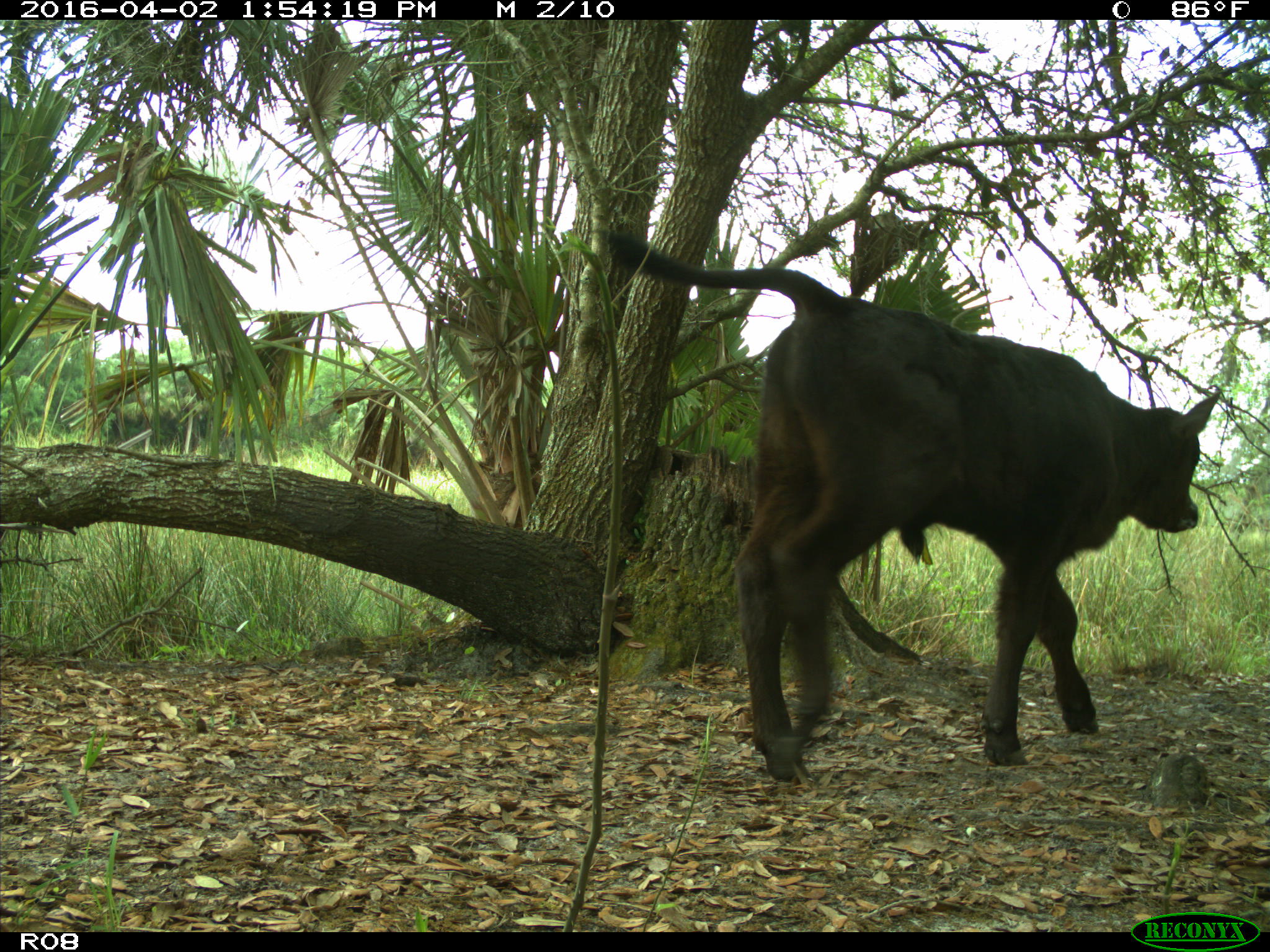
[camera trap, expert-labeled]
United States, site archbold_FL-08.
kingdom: Animalia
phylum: Chordata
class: Mammalia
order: Artiodactyla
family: Bovidae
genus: Bos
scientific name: Bos taurus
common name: domestic cow